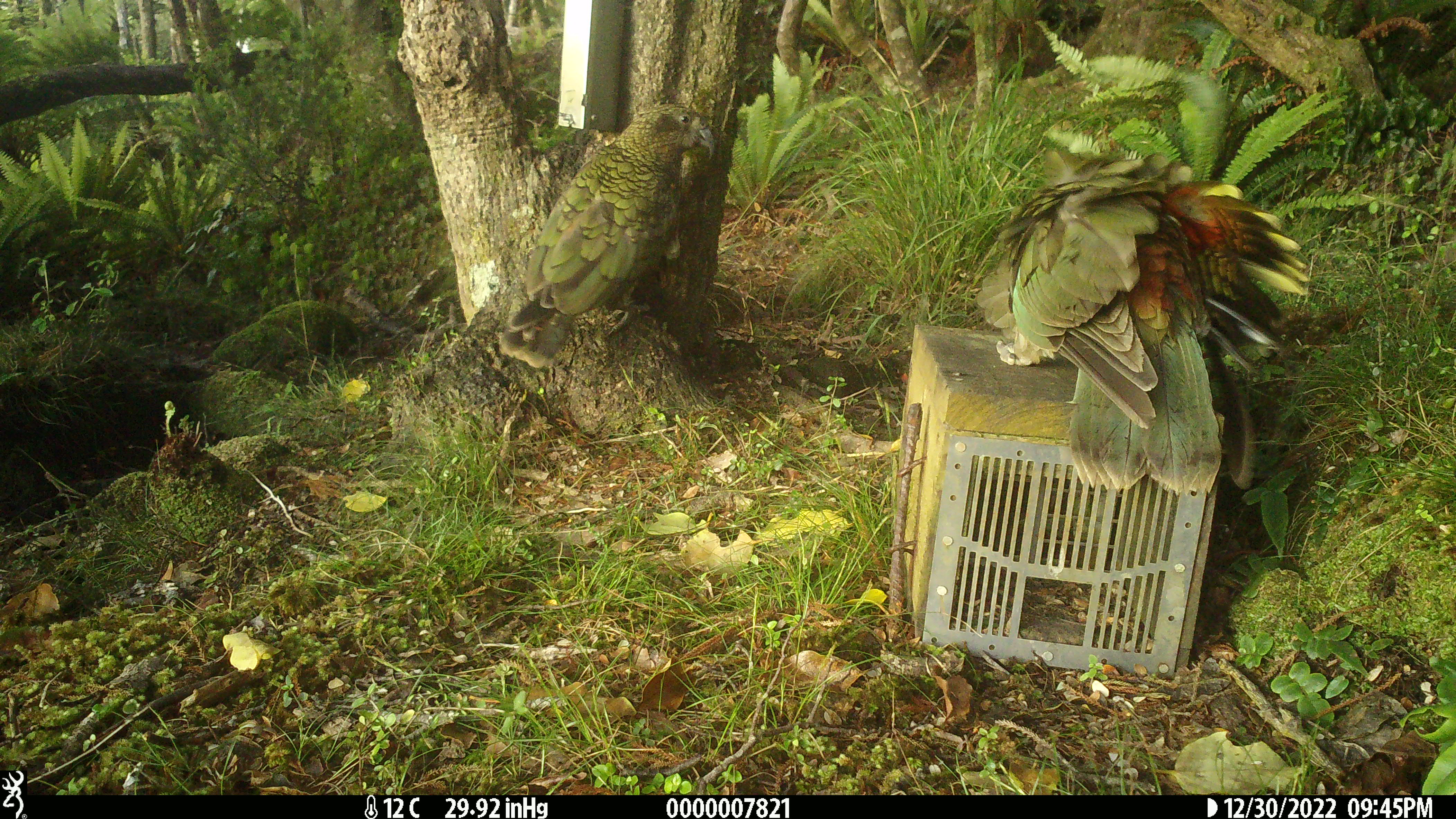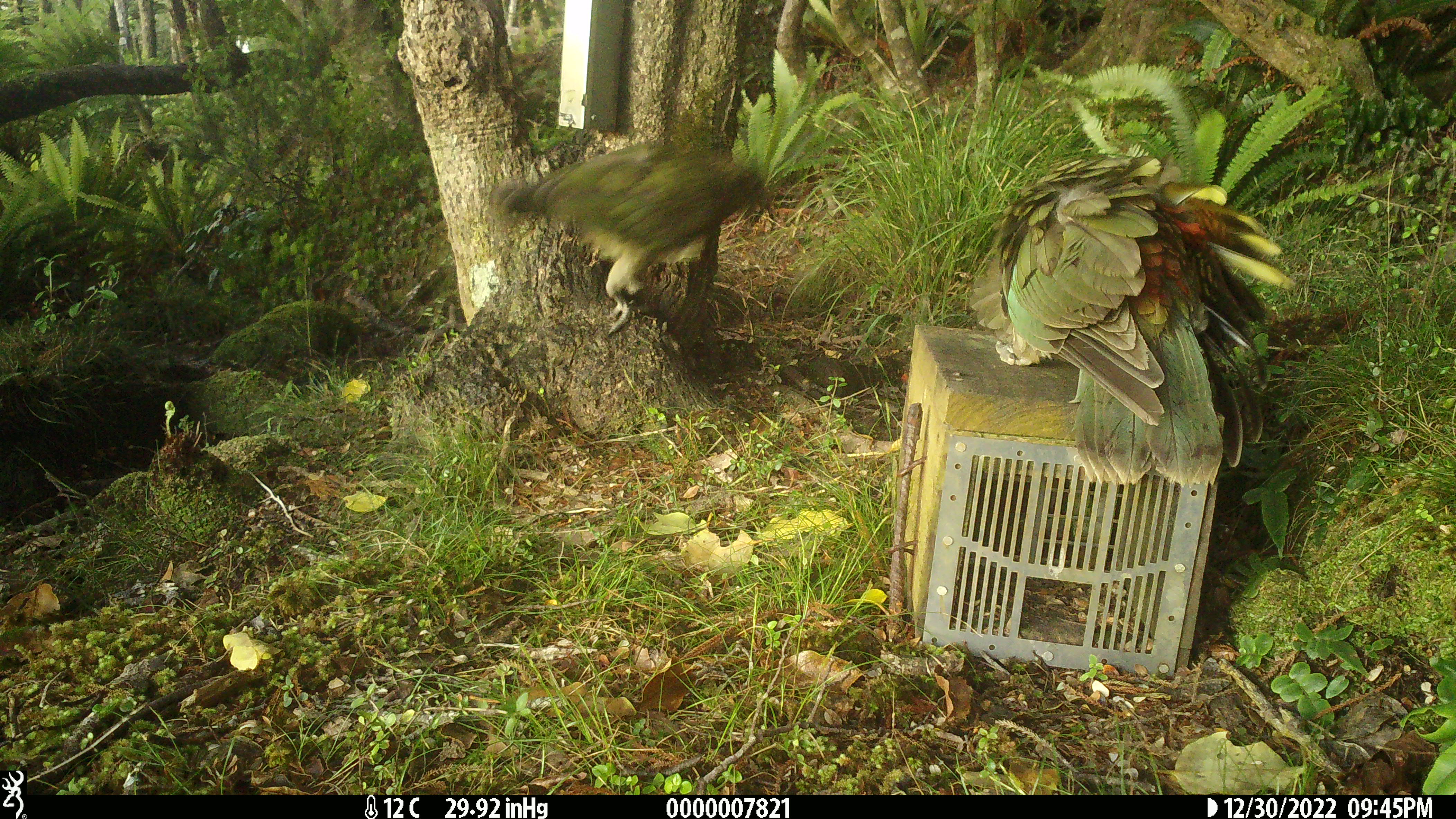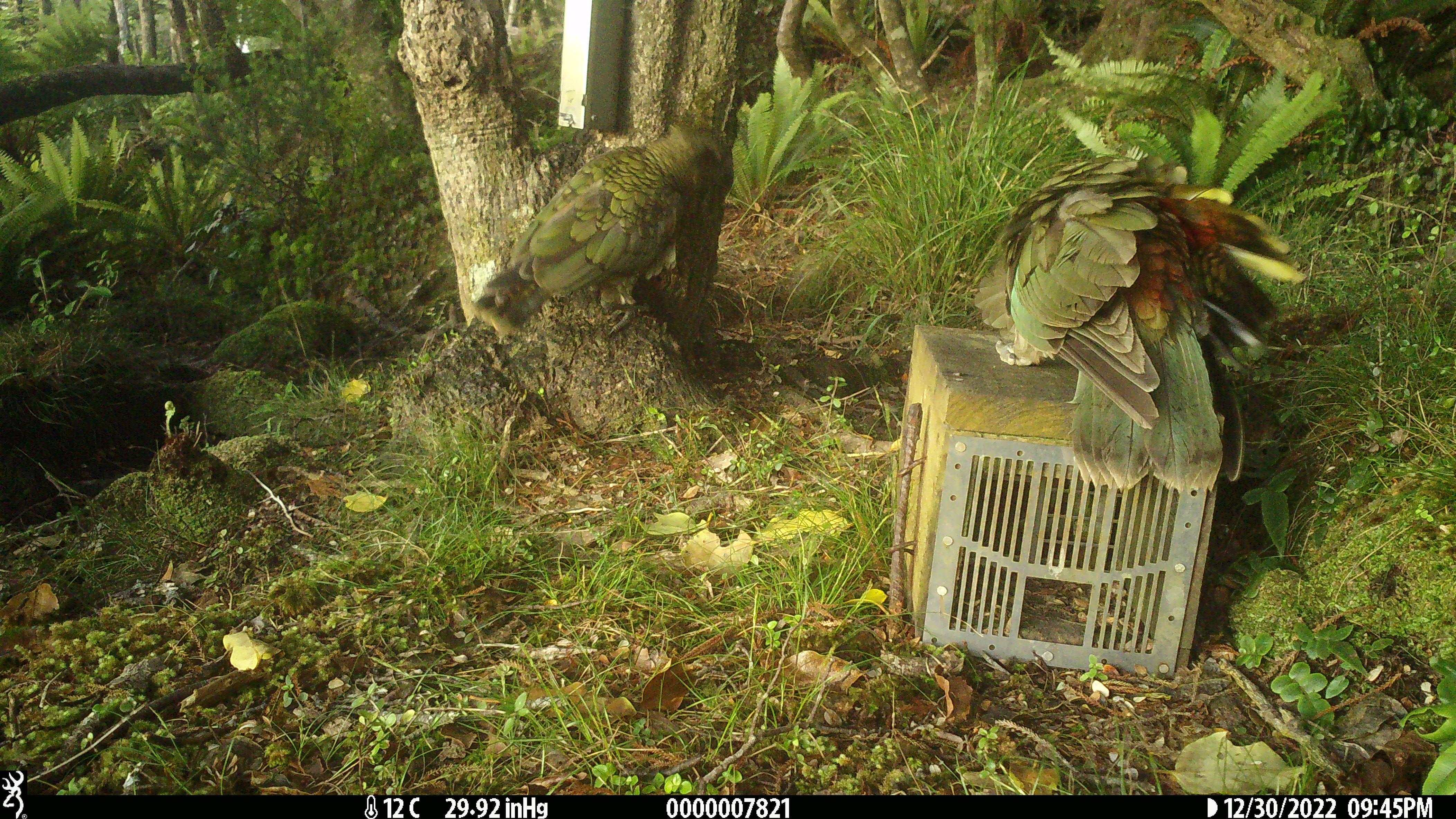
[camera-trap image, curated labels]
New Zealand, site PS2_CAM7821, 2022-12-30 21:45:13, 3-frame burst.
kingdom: Animalia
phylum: Chordata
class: Aves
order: Psittaciformes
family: Strigopidae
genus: Nestor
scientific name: Nestor notabilis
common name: kea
Kea (Nestor notabilis).